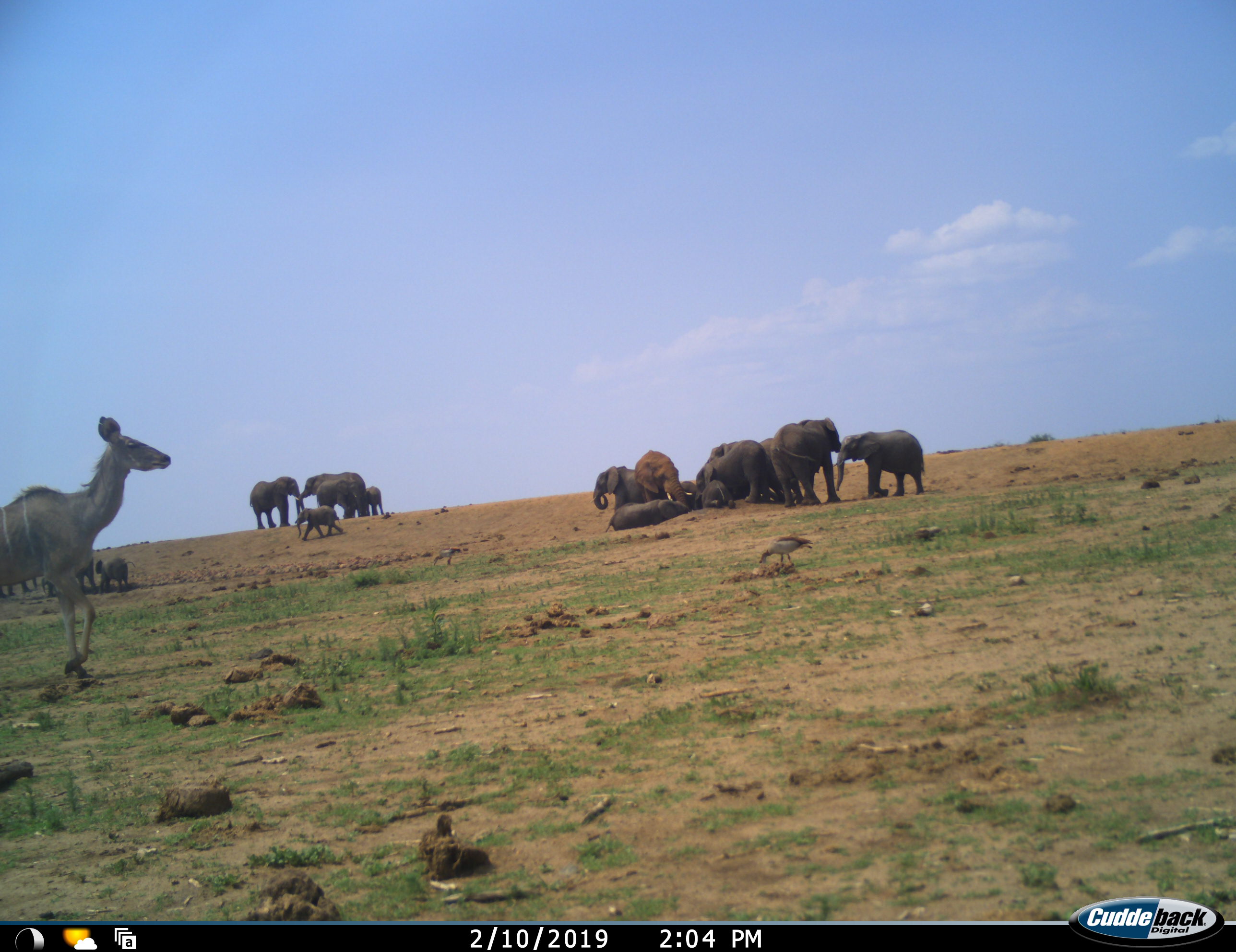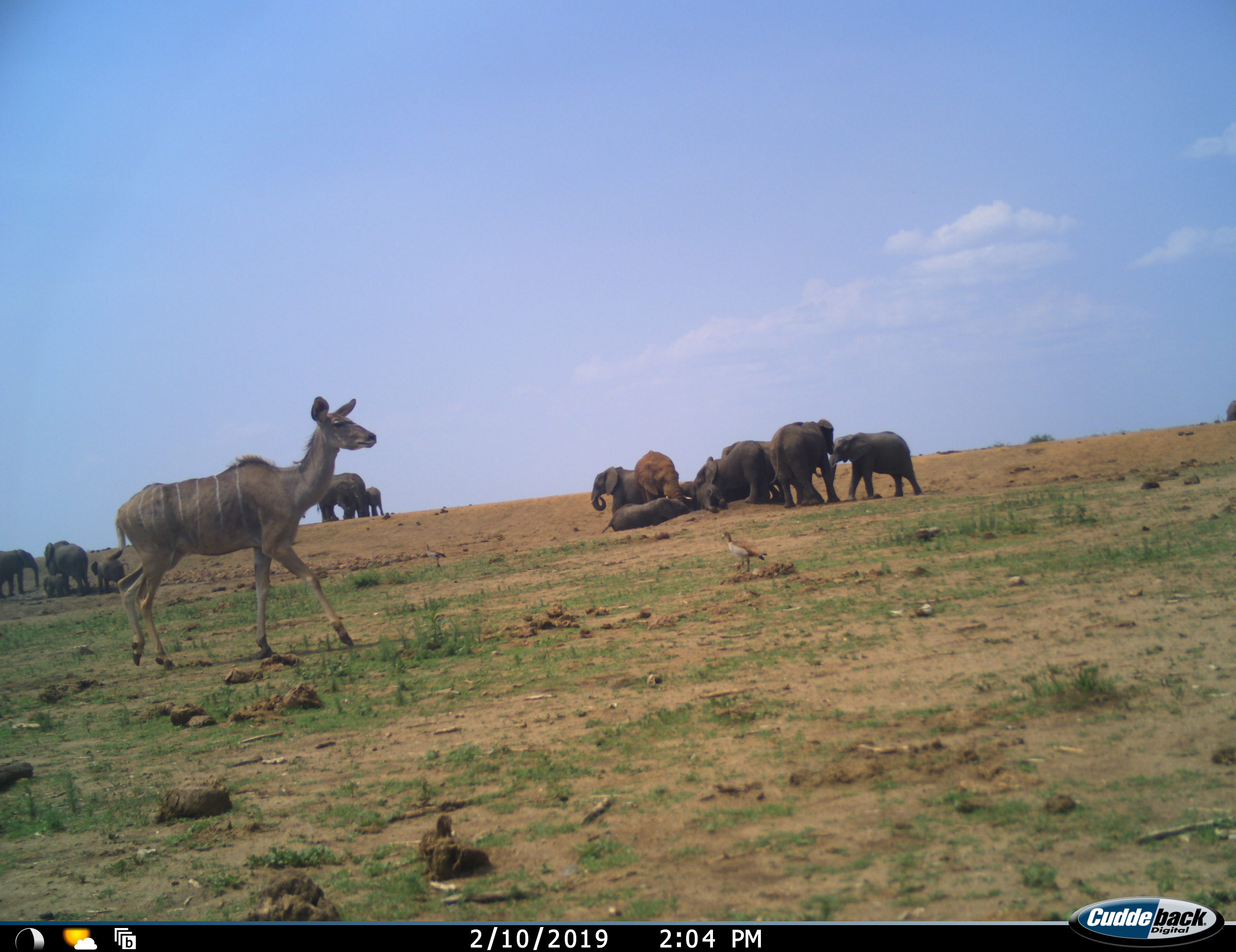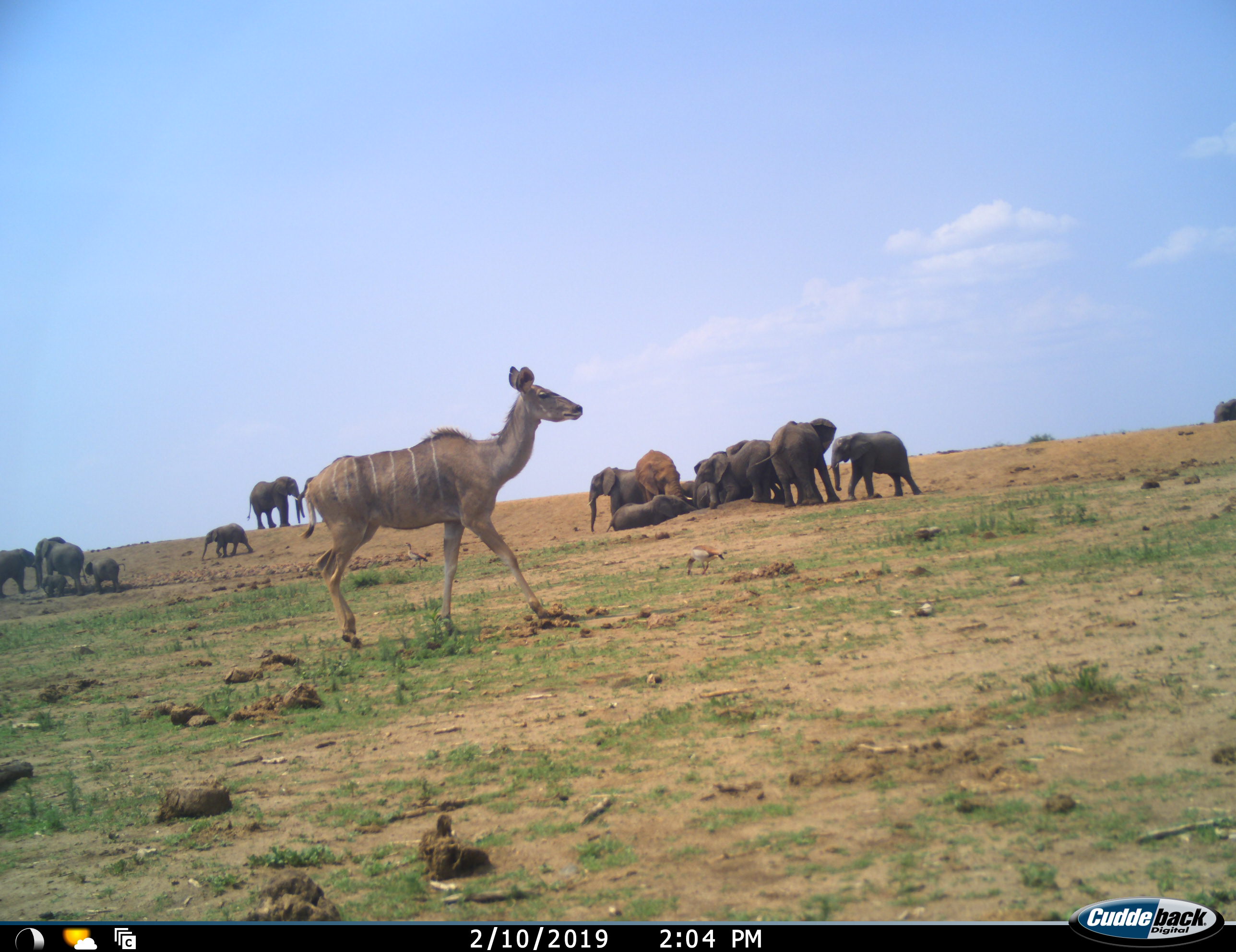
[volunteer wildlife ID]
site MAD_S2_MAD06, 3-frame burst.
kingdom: Animalia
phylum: Chordata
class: Aves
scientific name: Aves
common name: bird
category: birdother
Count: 1.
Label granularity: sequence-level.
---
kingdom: Animalia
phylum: Chordata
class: Mammalia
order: Proboscidea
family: Elephantidae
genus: Loxodonta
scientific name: Loxodonta africana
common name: african bush elephant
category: elephant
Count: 11-50.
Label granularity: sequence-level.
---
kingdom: Animalia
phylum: Chordata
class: Mammalia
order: Artiodactyla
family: Bovidae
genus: Tragelaphus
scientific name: Tragelaphus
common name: kudu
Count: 1.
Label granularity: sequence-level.